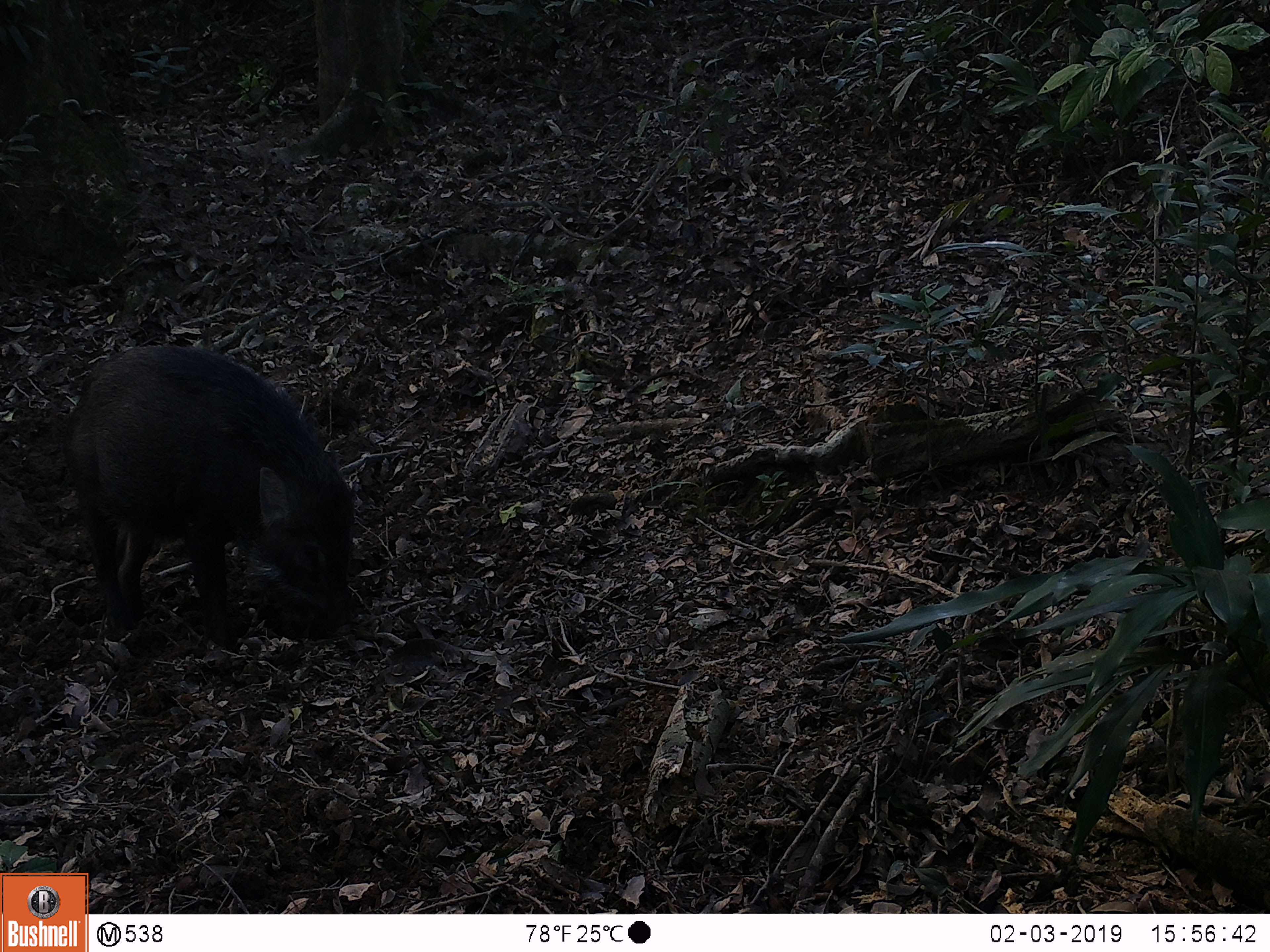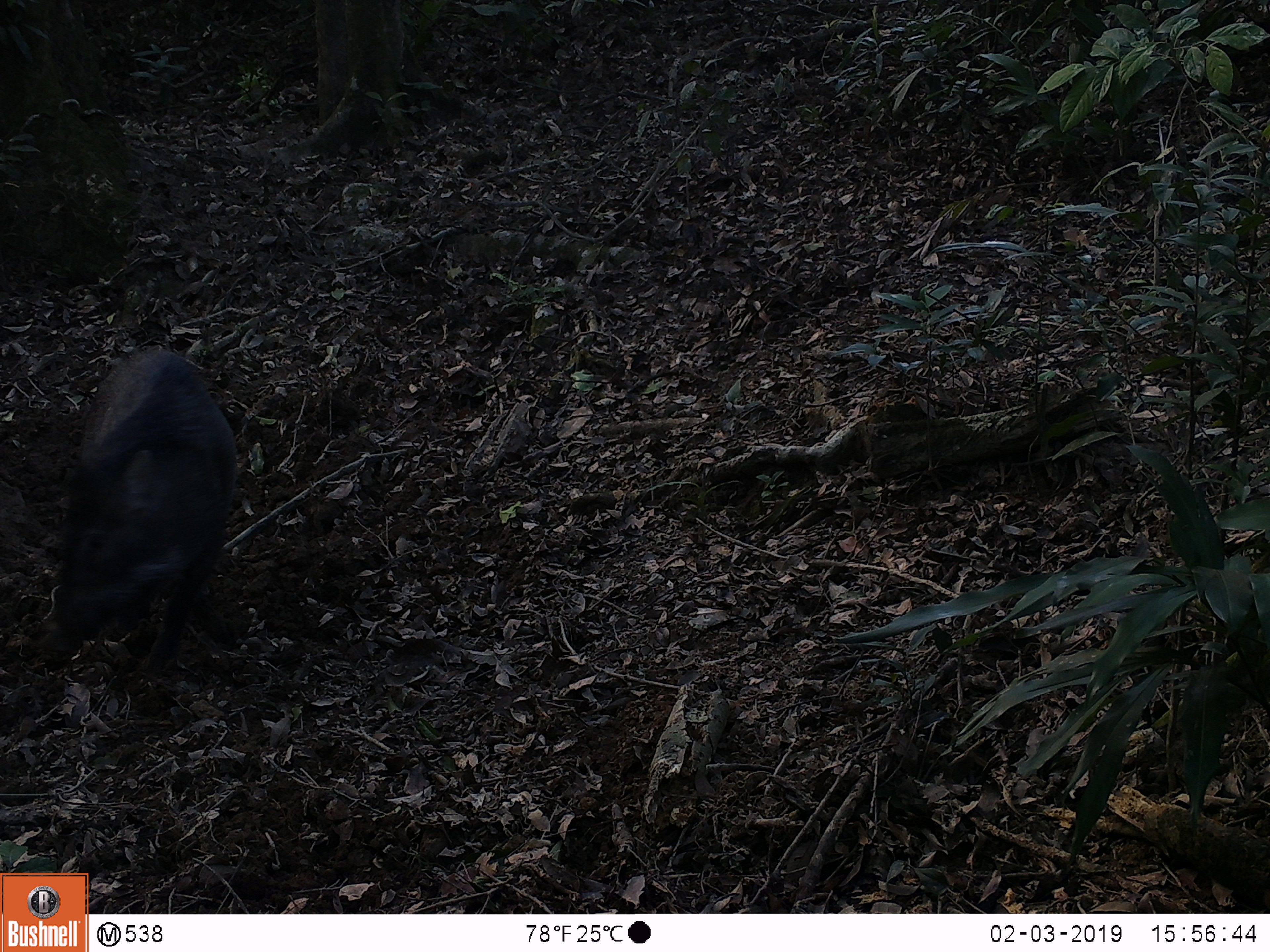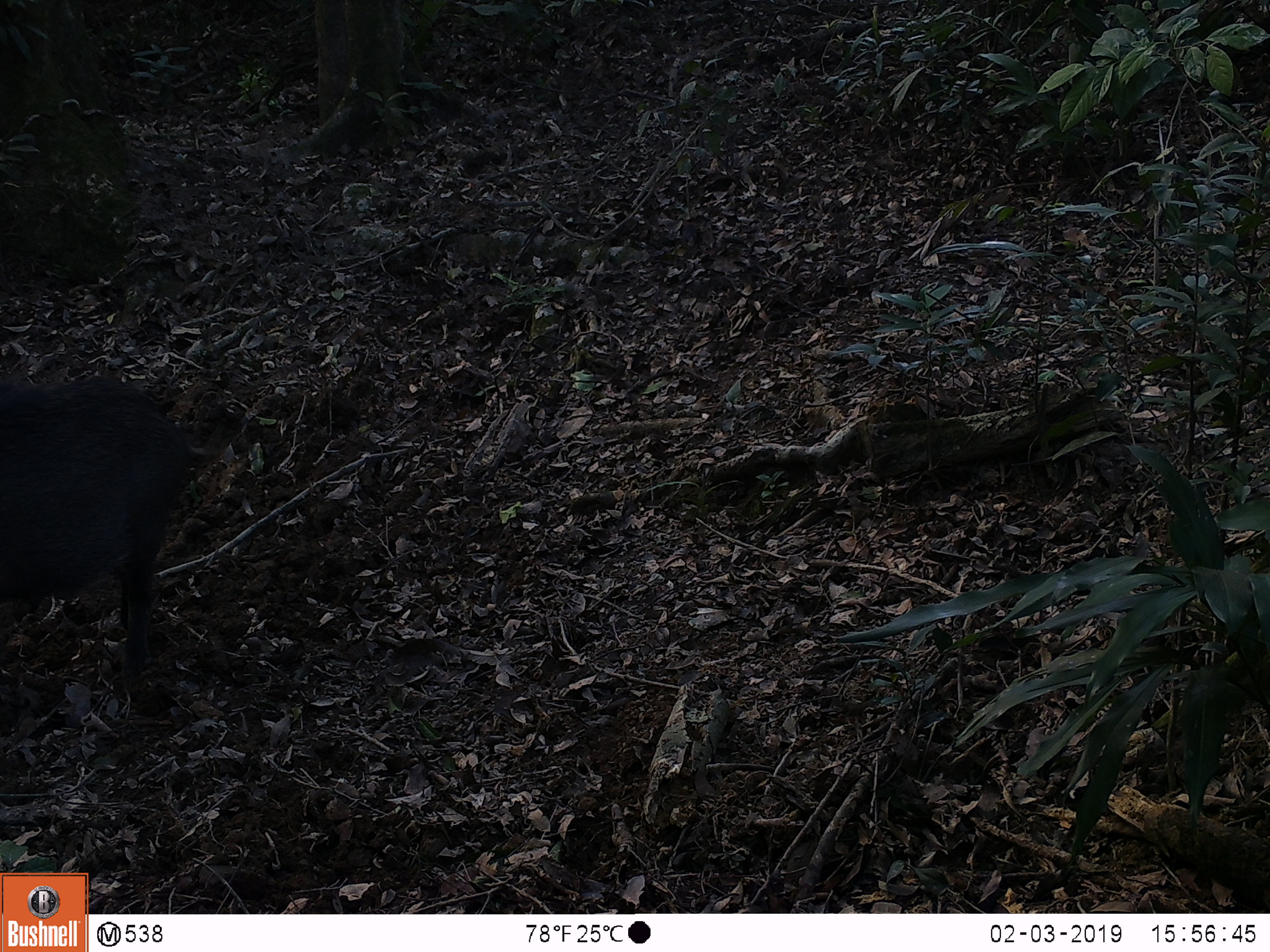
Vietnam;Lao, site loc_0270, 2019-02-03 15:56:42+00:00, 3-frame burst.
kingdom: Animalia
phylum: Chordata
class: Mammalia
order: Artiodactyla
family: Suidae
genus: Sus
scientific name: Sus scrofa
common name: eurasian wild pig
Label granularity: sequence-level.